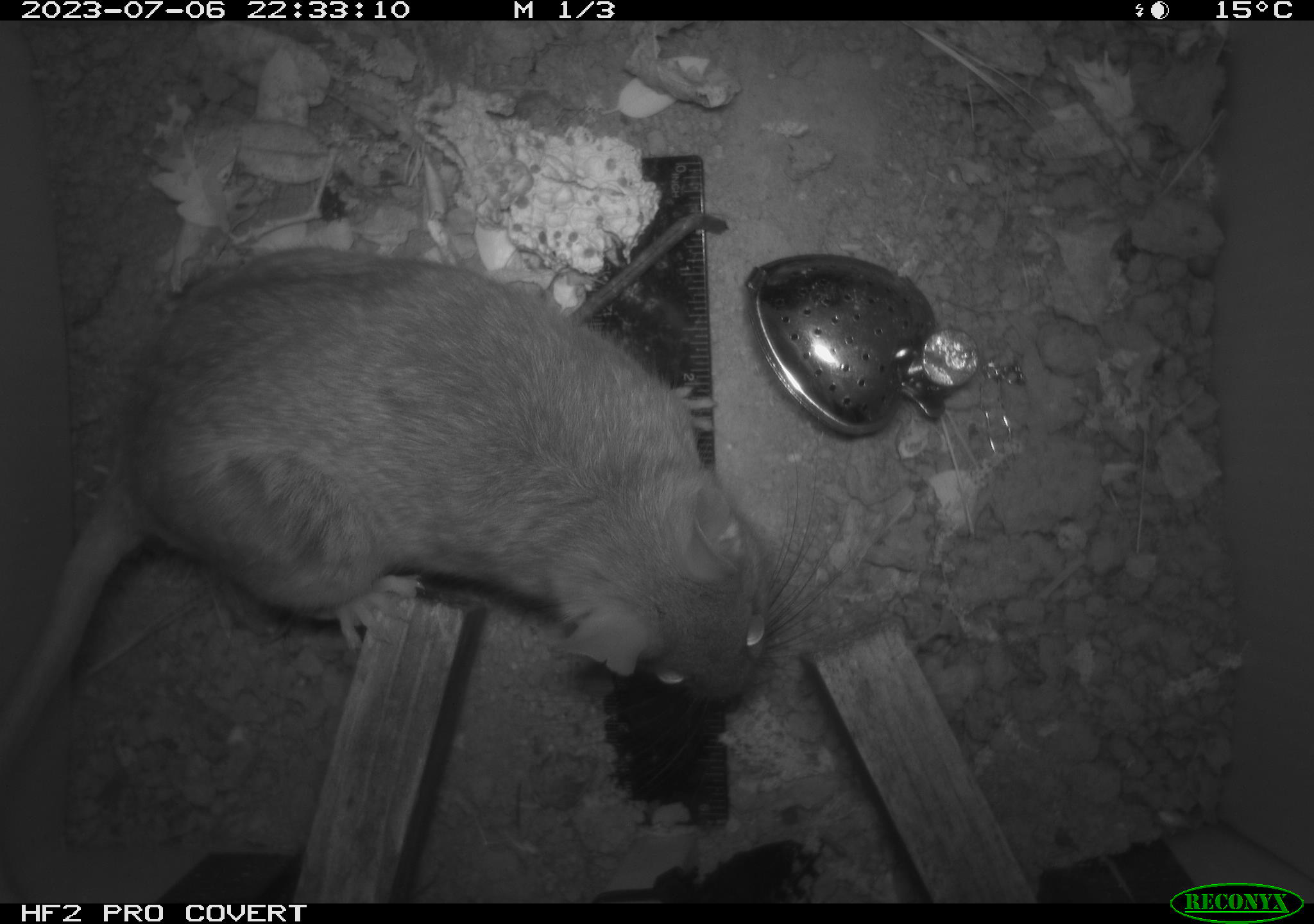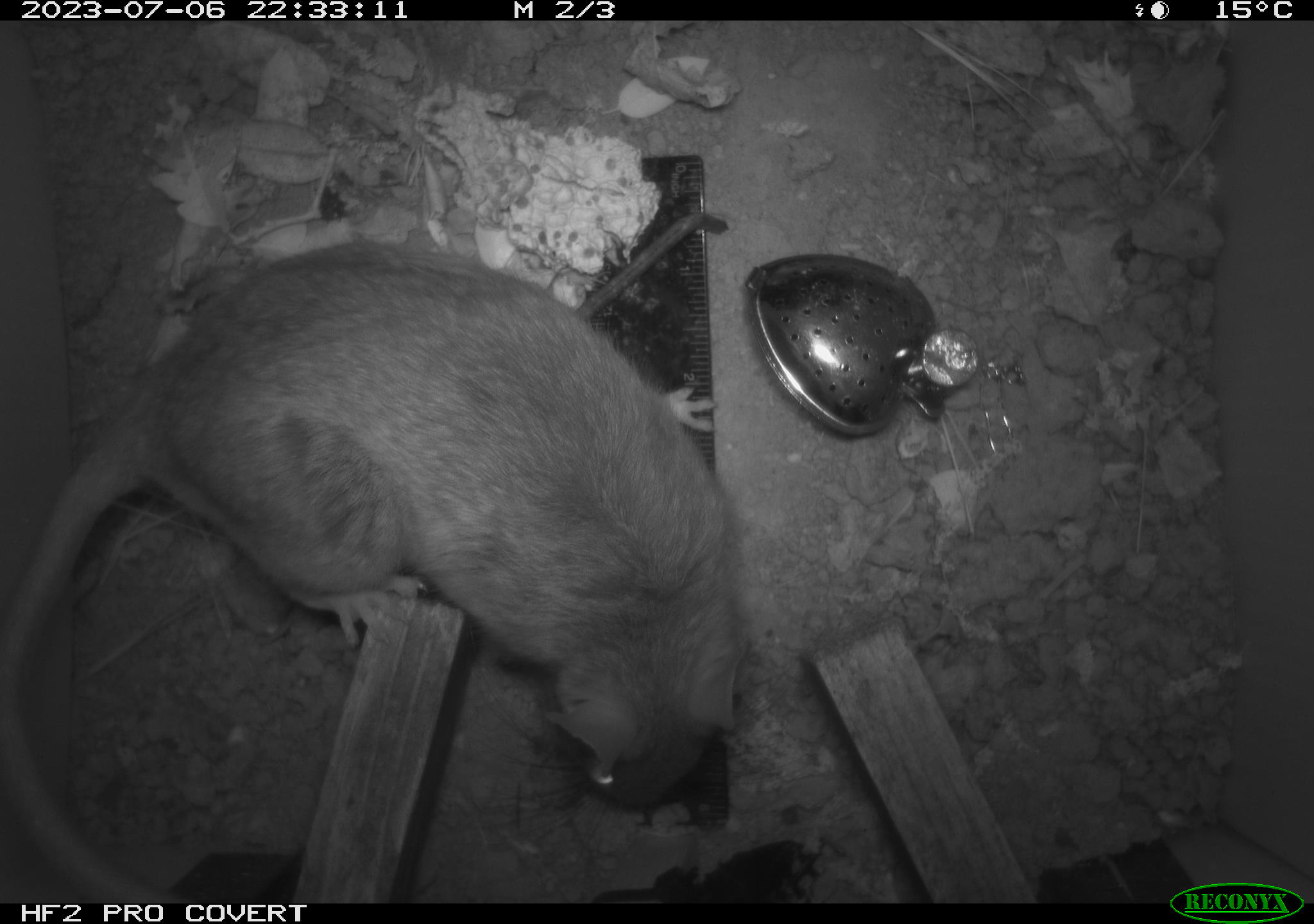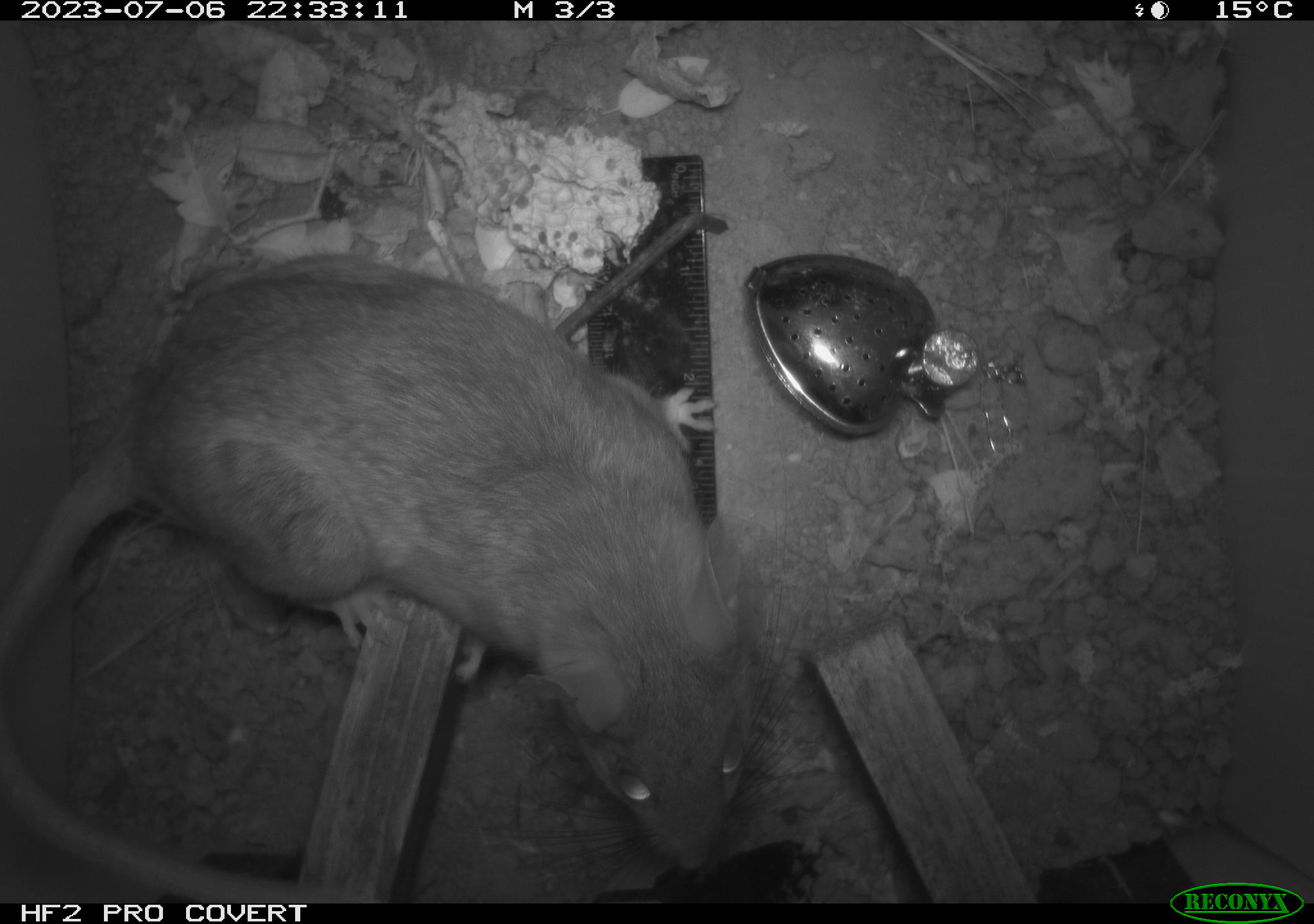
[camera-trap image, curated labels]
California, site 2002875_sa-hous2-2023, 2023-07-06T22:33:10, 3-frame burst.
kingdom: Animalia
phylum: Chordata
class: Mammalia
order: Rodentia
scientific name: Rodentia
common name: mouse species